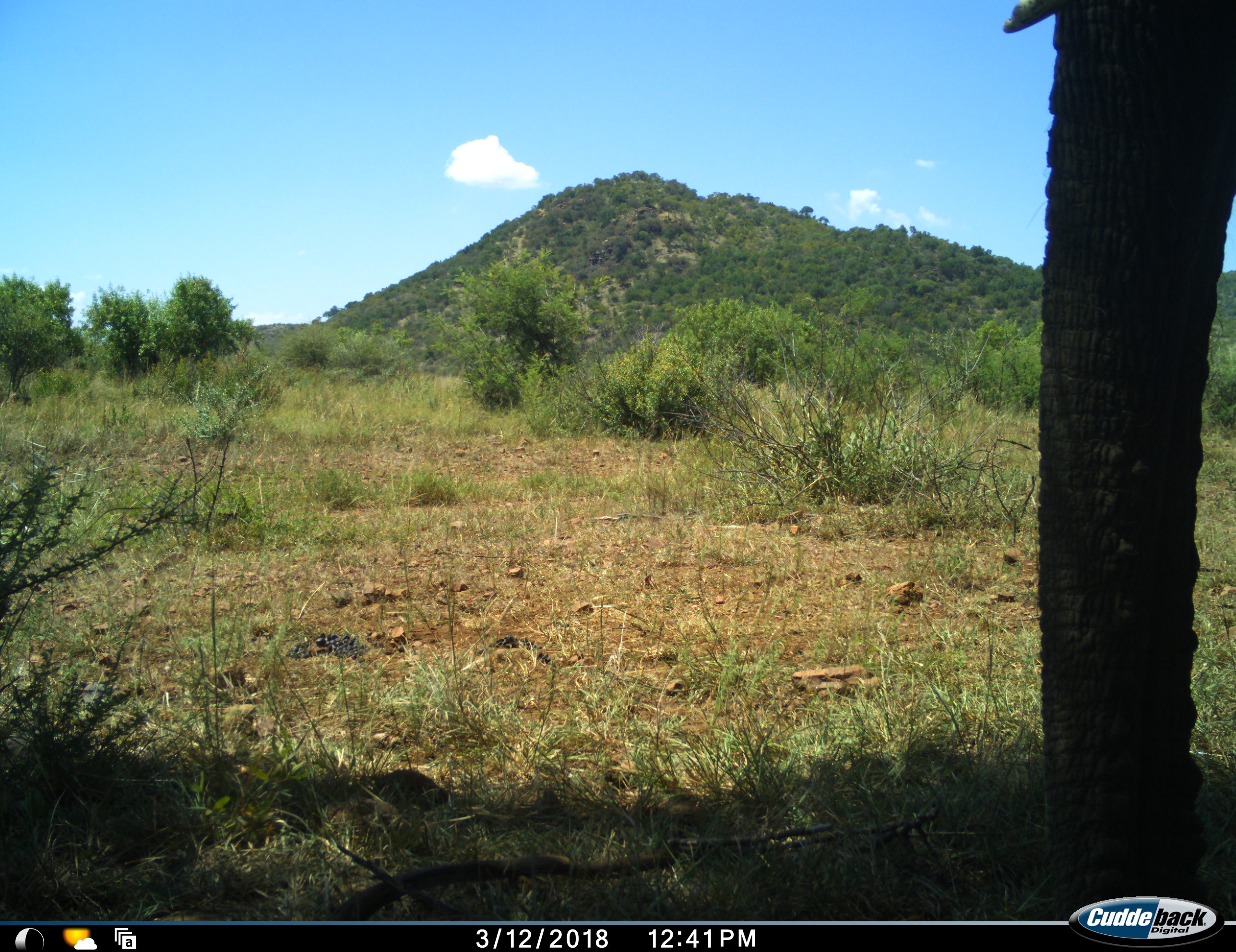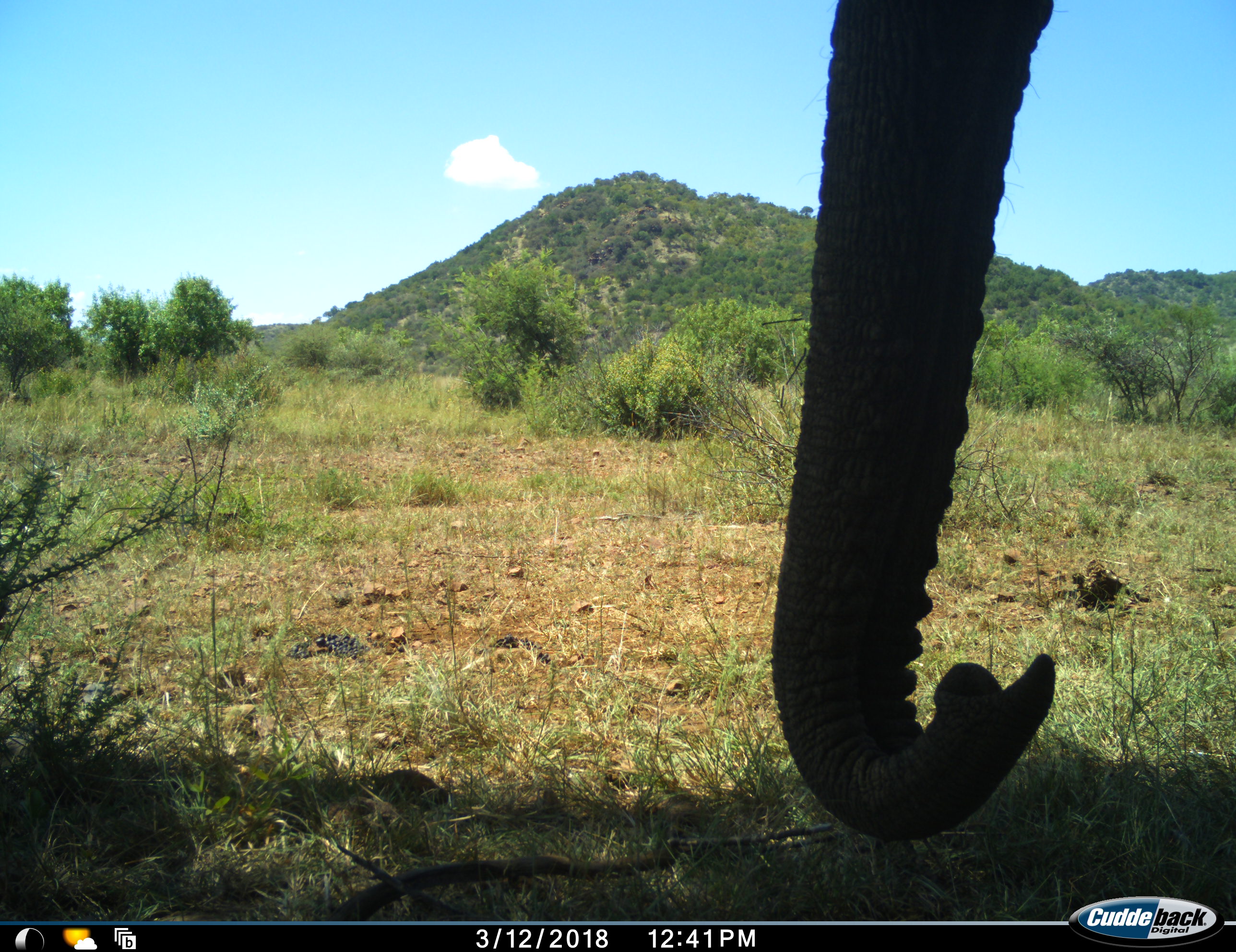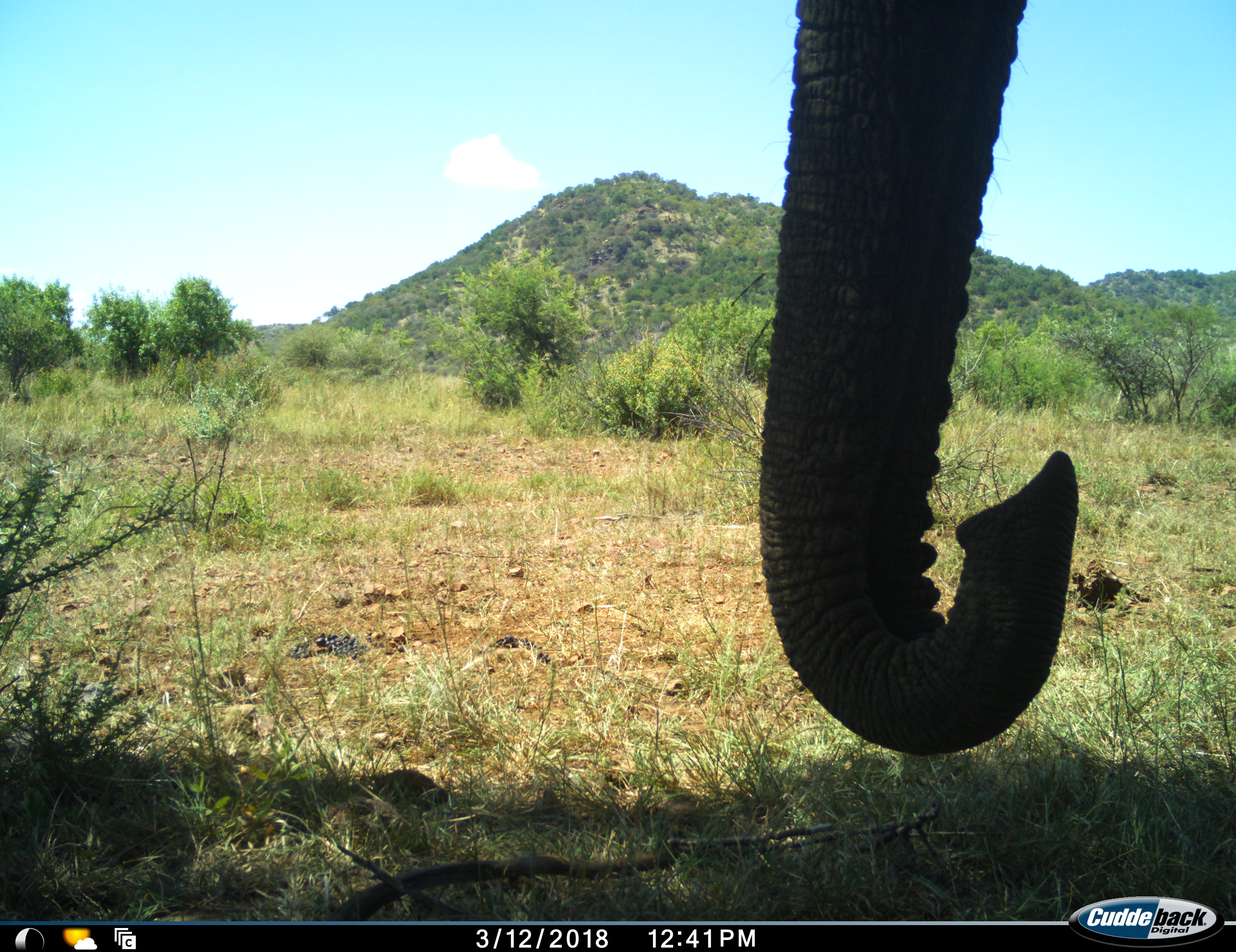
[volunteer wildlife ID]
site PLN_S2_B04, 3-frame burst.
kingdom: Animalia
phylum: Chordata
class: Mammalia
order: Proboscidea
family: Elephantidae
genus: Loxodonta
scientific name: Loxodonta africana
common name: african bush elephant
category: elephant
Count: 1.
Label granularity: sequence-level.